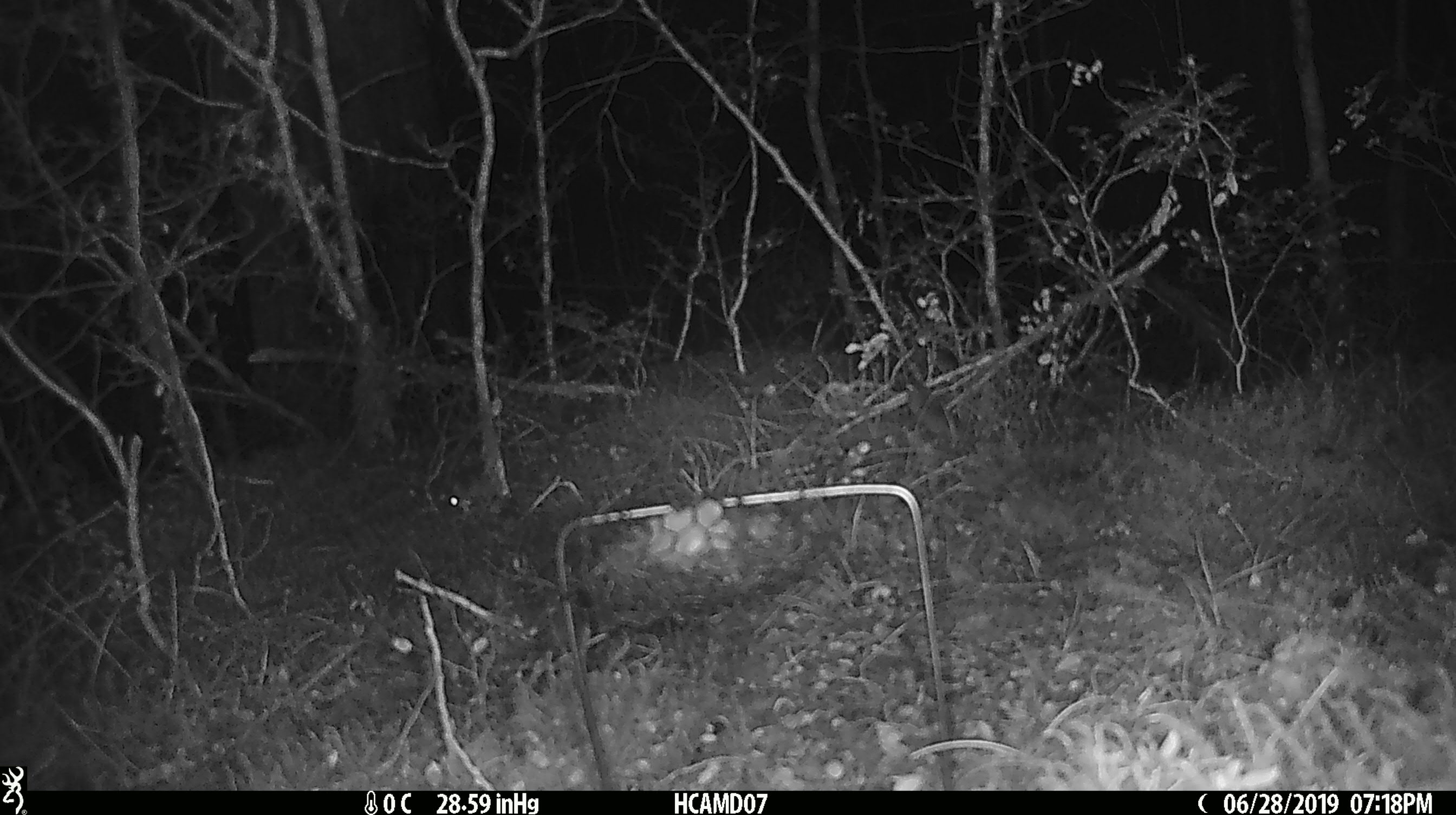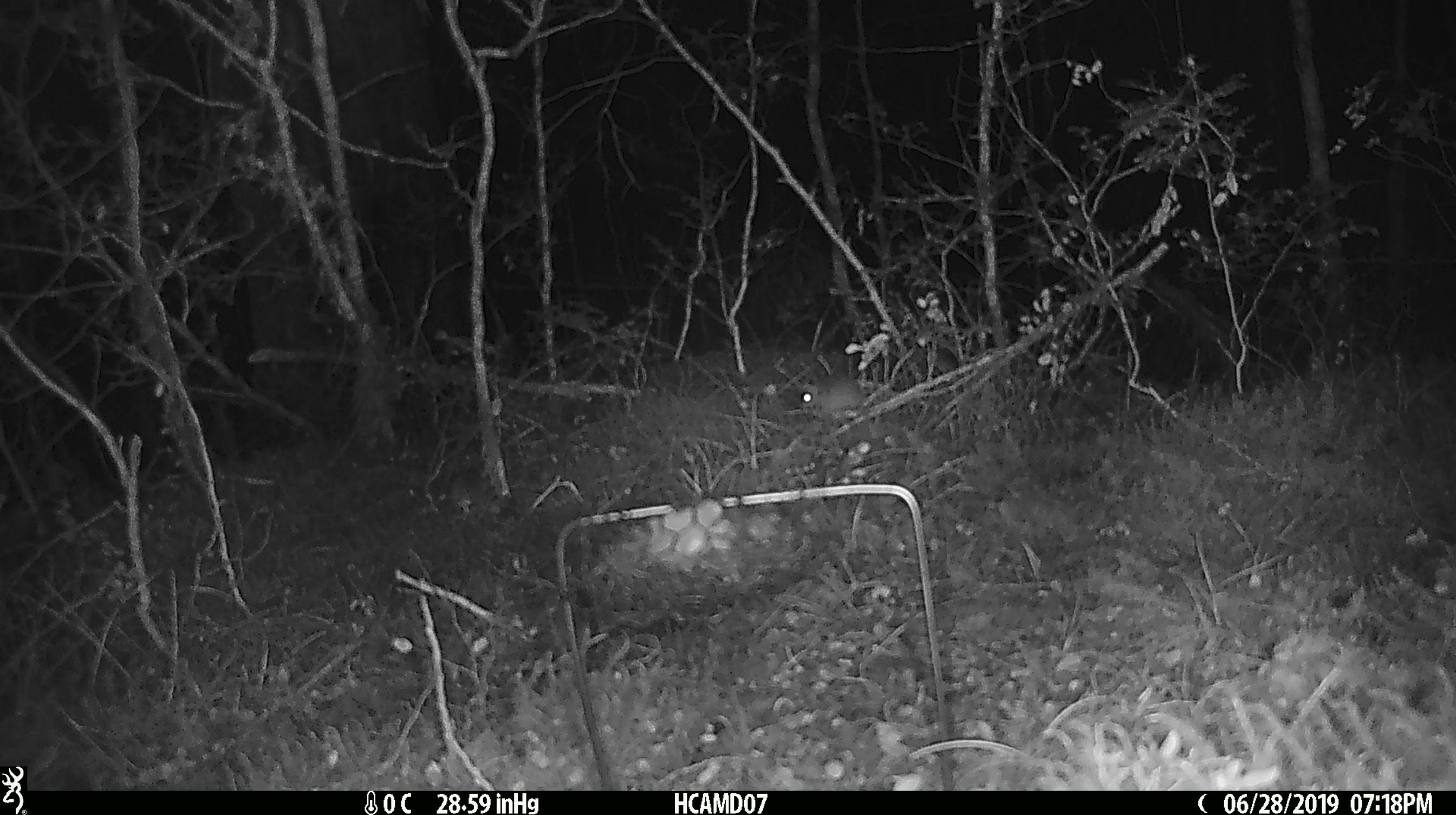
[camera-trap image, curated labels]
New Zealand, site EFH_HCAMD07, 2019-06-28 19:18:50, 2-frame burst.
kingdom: Animalia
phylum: Chordata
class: Mammalia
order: Rodentia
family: Muridae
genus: Mus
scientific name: Mus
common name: mouse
Mouse (Mus).